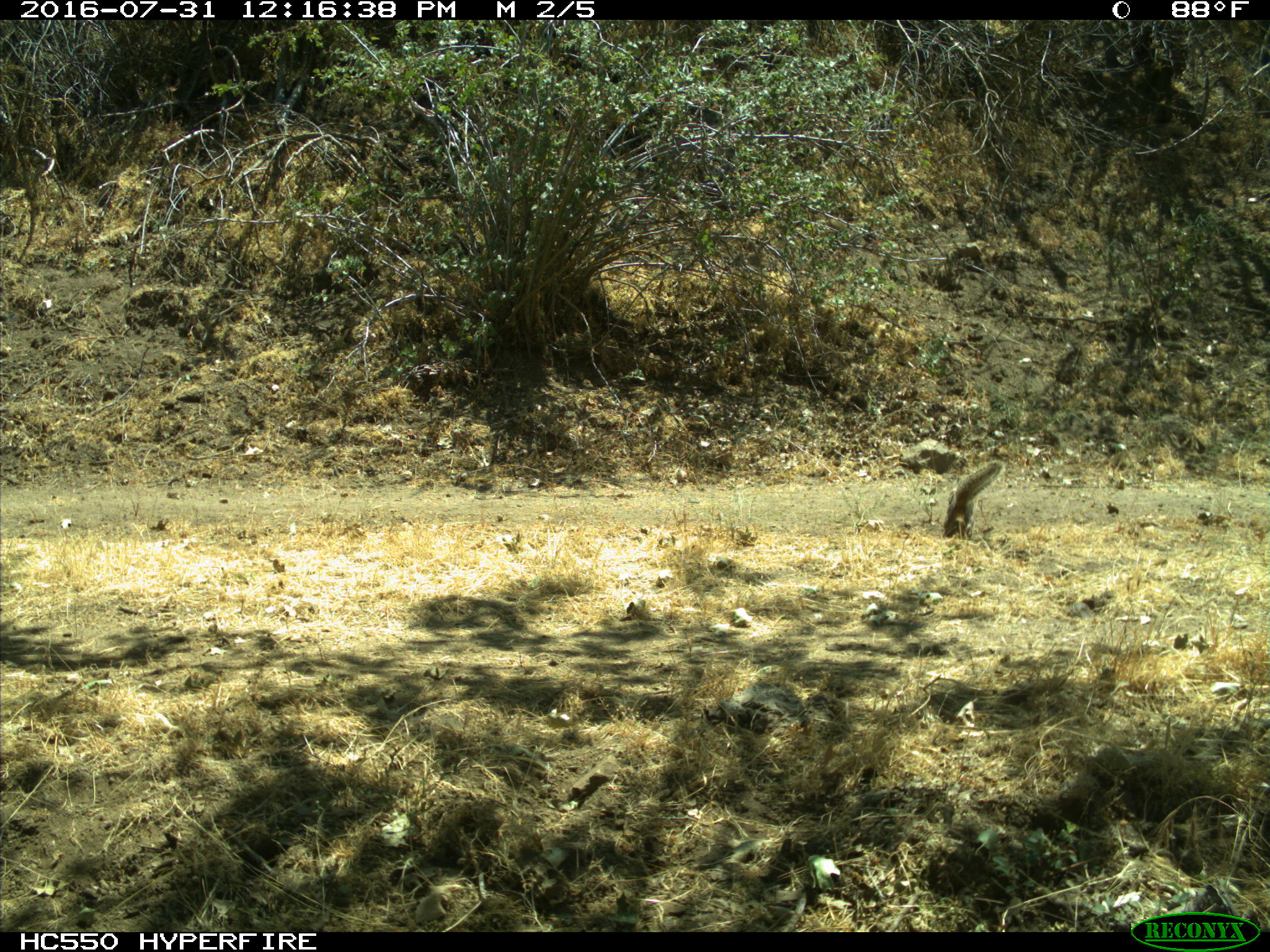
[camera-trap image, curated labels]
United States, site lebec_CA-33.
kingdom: Animalia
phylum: Chordata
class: Mammalia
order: Rodentia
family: Sciuridae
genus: Otospermophilus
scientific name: Otospermophilus beecheyi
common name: california ground squirrel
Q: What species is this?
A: Otospermophilus beecheyi (california ground squirrel).